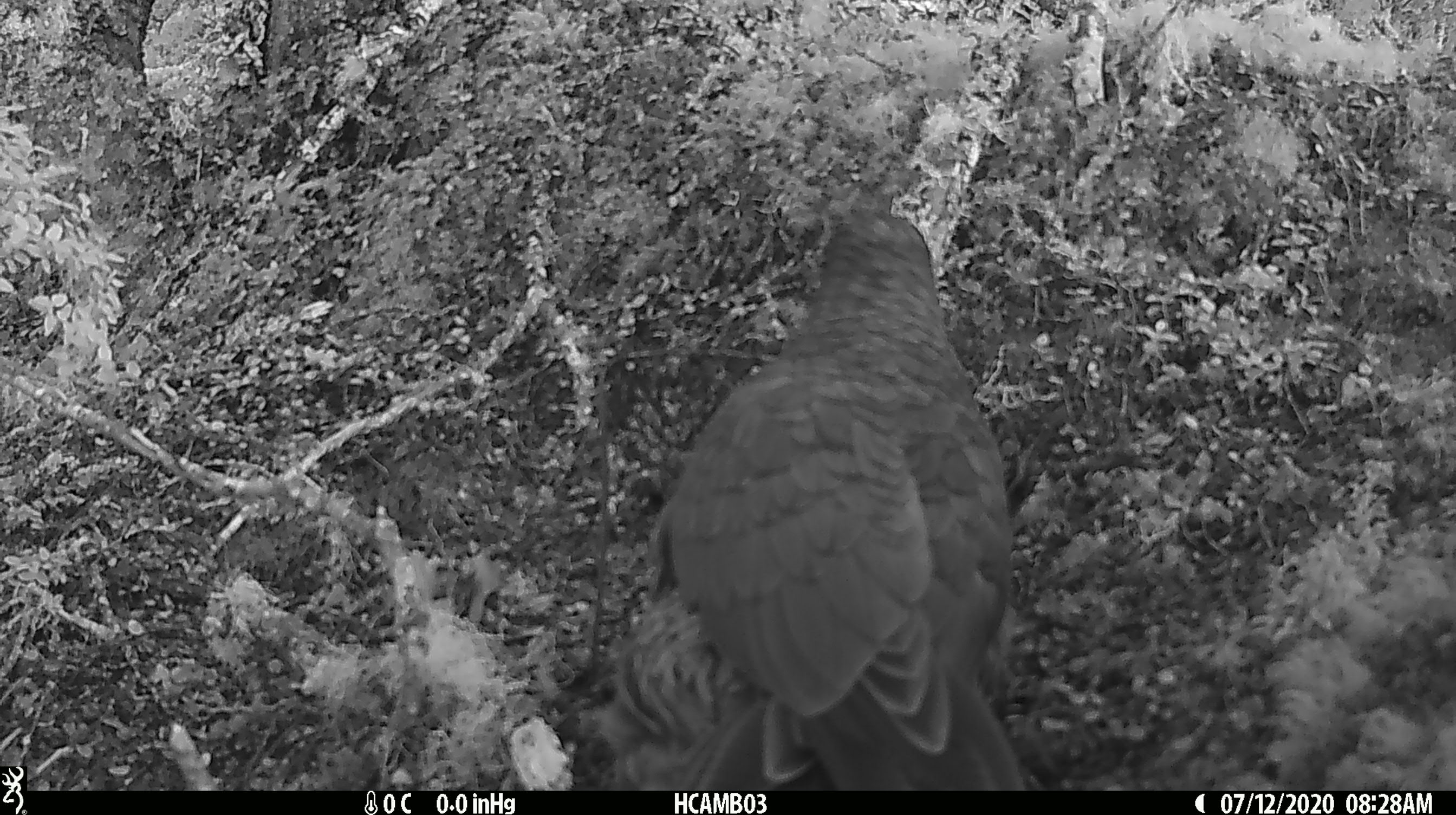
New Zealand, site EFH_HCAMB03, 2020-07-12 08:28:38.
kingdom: Animalia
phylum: Chordata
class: Aves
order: Psittaciformes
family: Strigopidae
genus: Nestor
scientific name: Nestor notabilis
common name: kea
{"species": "kea (Nestor notabilis)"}